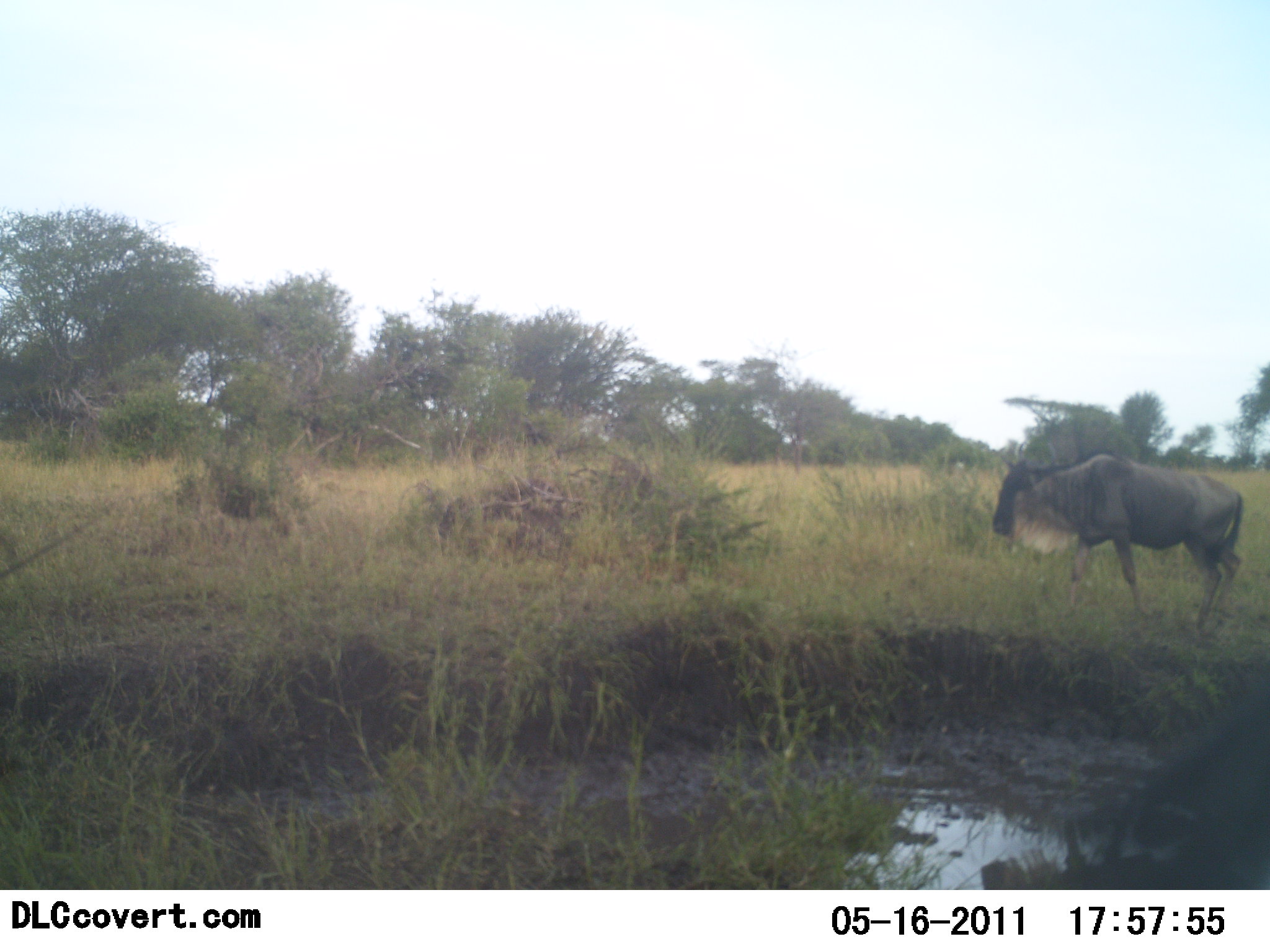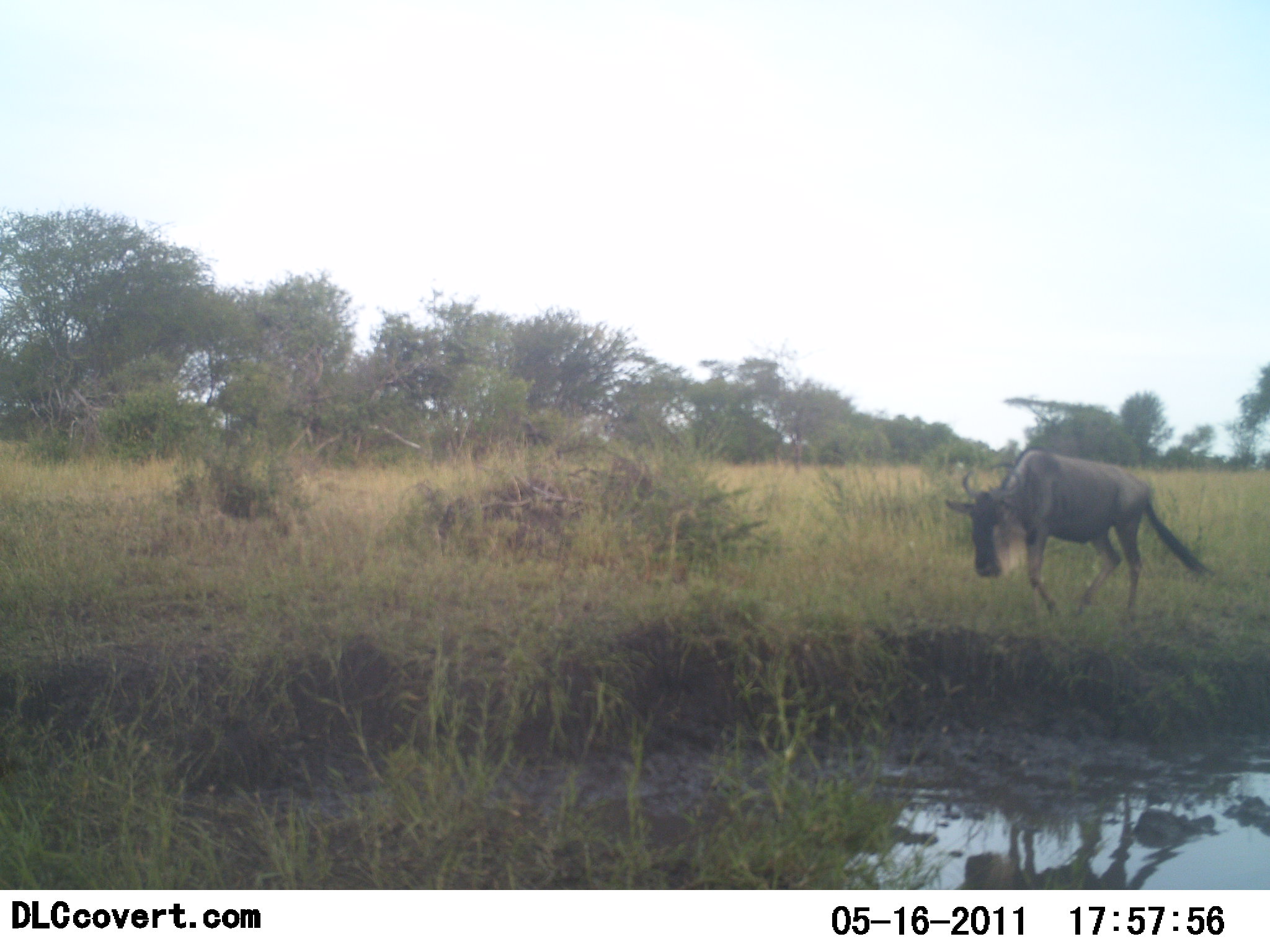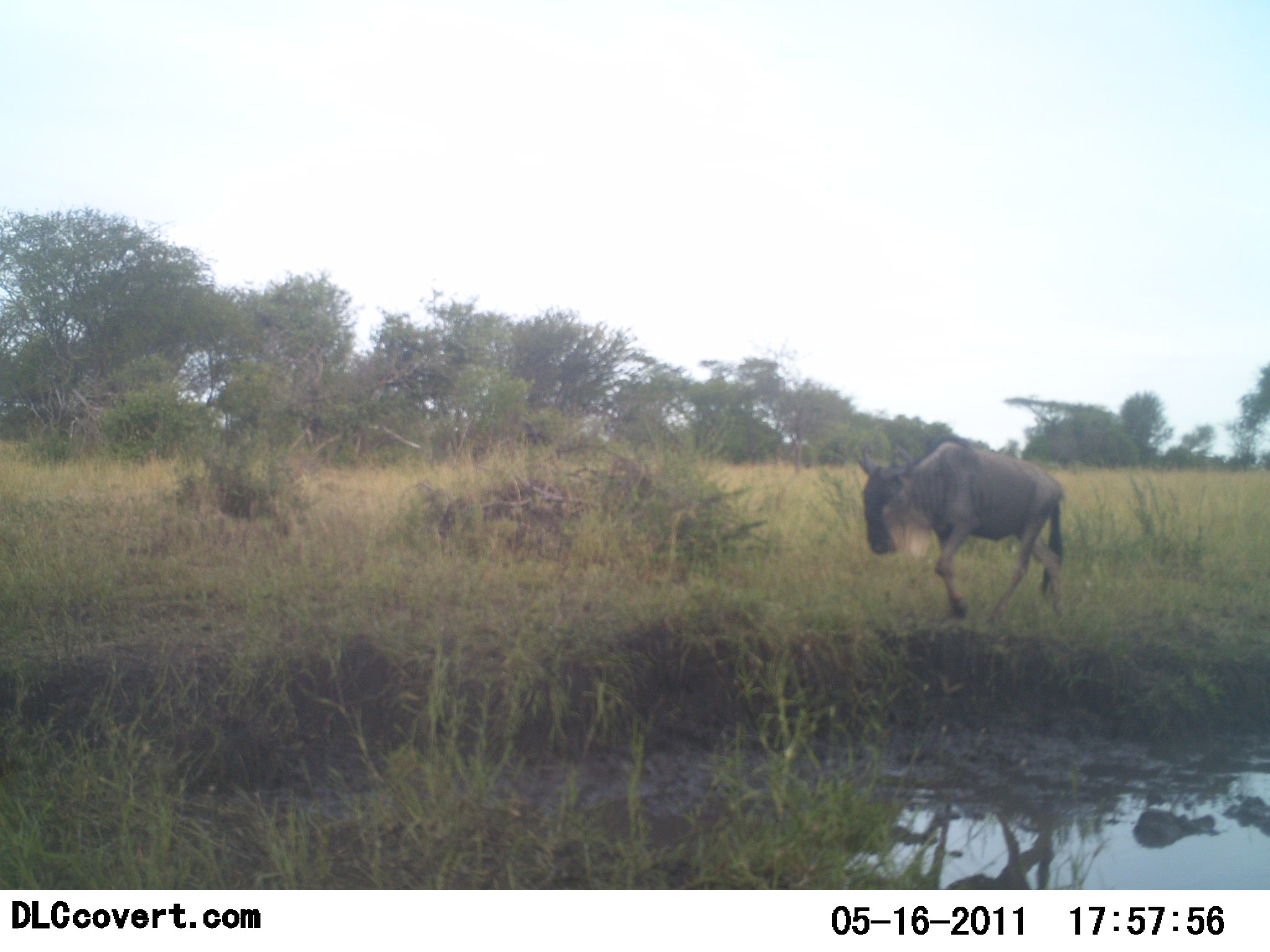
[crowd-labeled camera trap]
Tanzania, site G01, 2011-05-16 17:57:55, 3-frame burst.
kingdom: Animalia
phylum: Chordata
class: Mammalia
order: Artiodactyla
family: Bovidae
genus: Connochaetes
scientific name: Connochaetes taurinus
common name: blue wildebeest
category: wildebeest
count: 1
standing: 0%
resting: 0%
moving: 100%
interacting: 0%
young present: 0%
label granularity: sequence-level